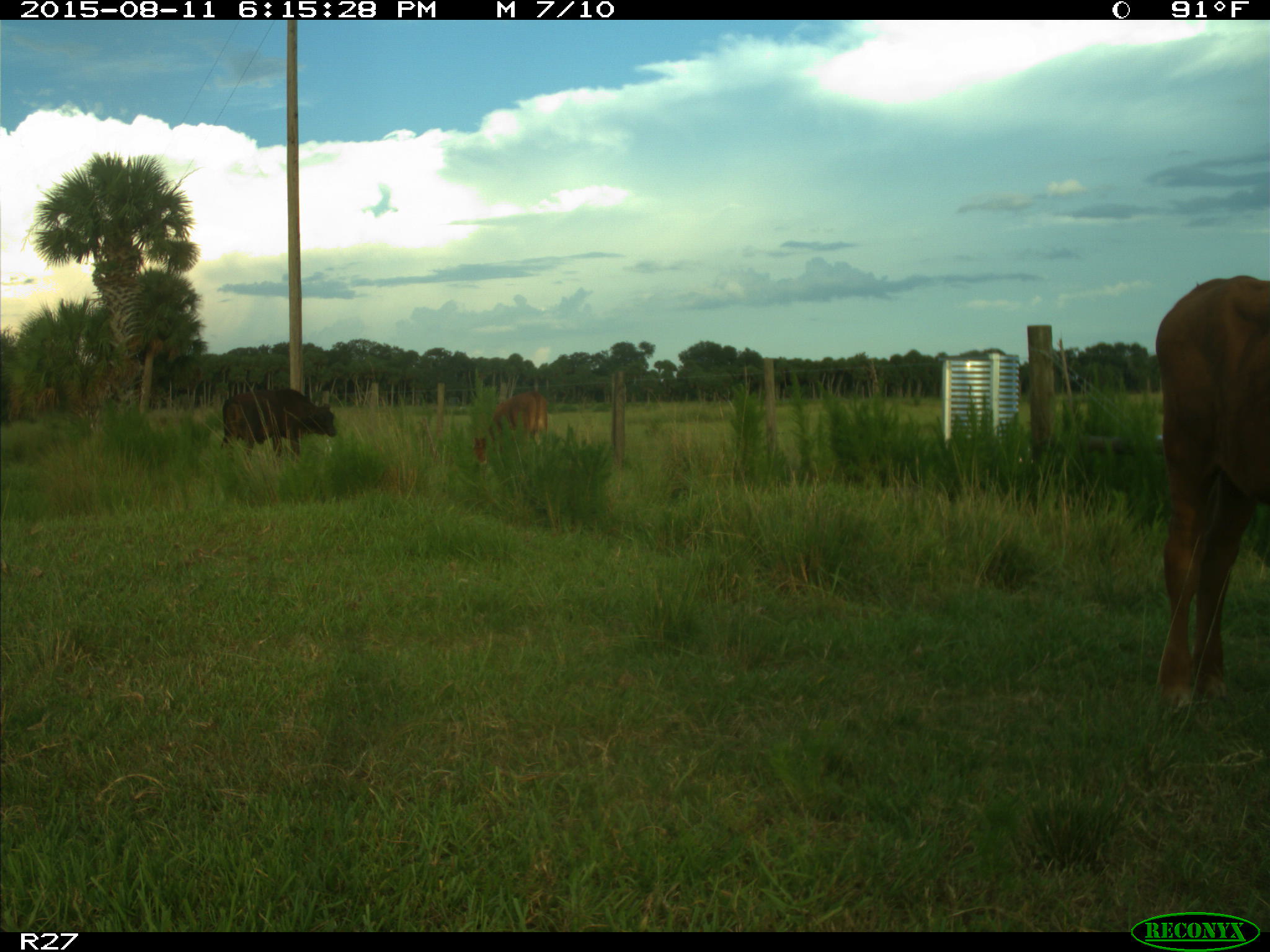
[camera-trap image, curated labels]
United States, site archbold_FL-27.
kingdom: Animalia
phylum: Chordata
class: Mammalia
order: Artiodactyla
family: Bovidae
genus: Bos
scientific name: Bos taurus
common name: domestic cow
Bos taurus (domestic cow).